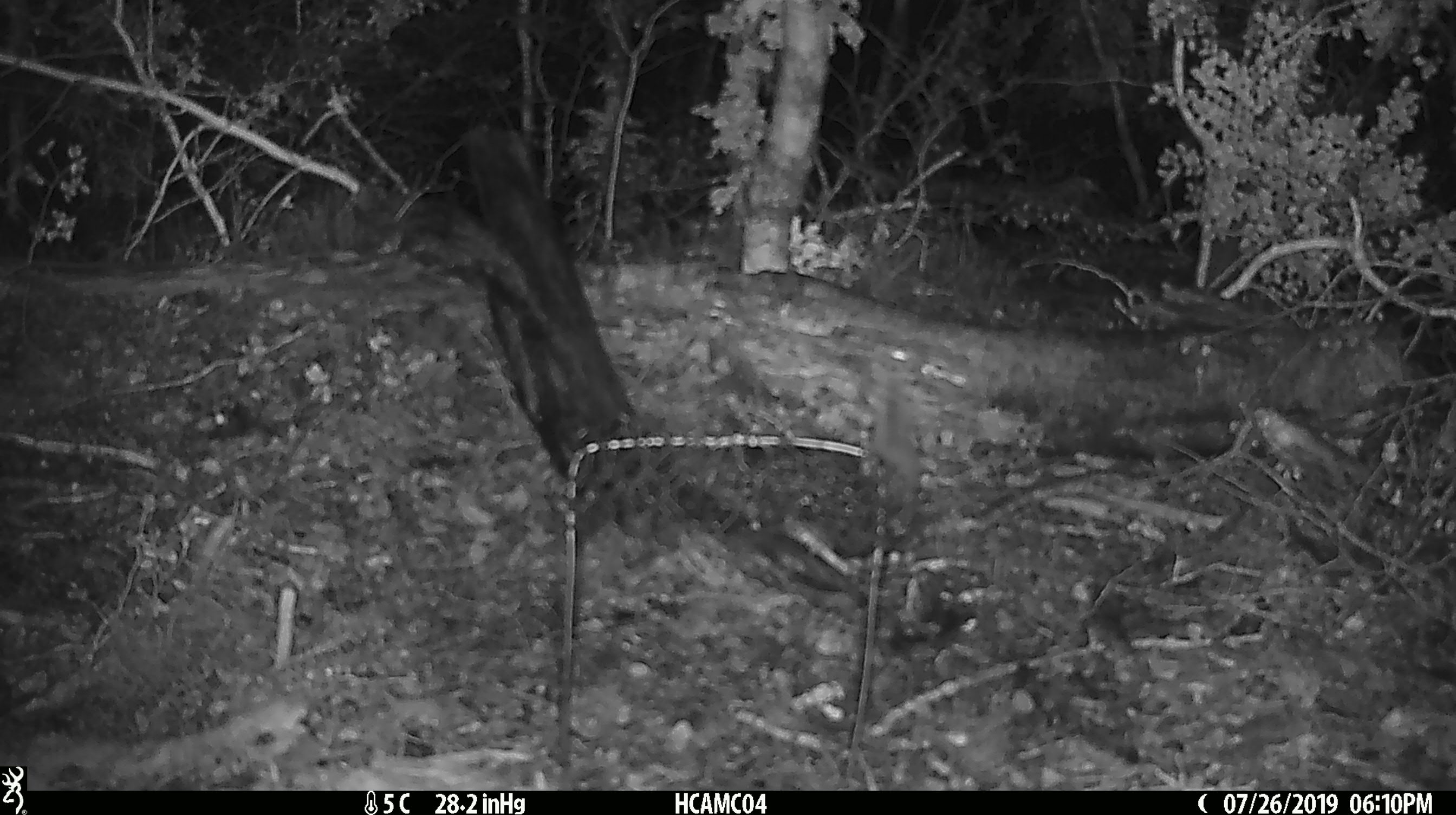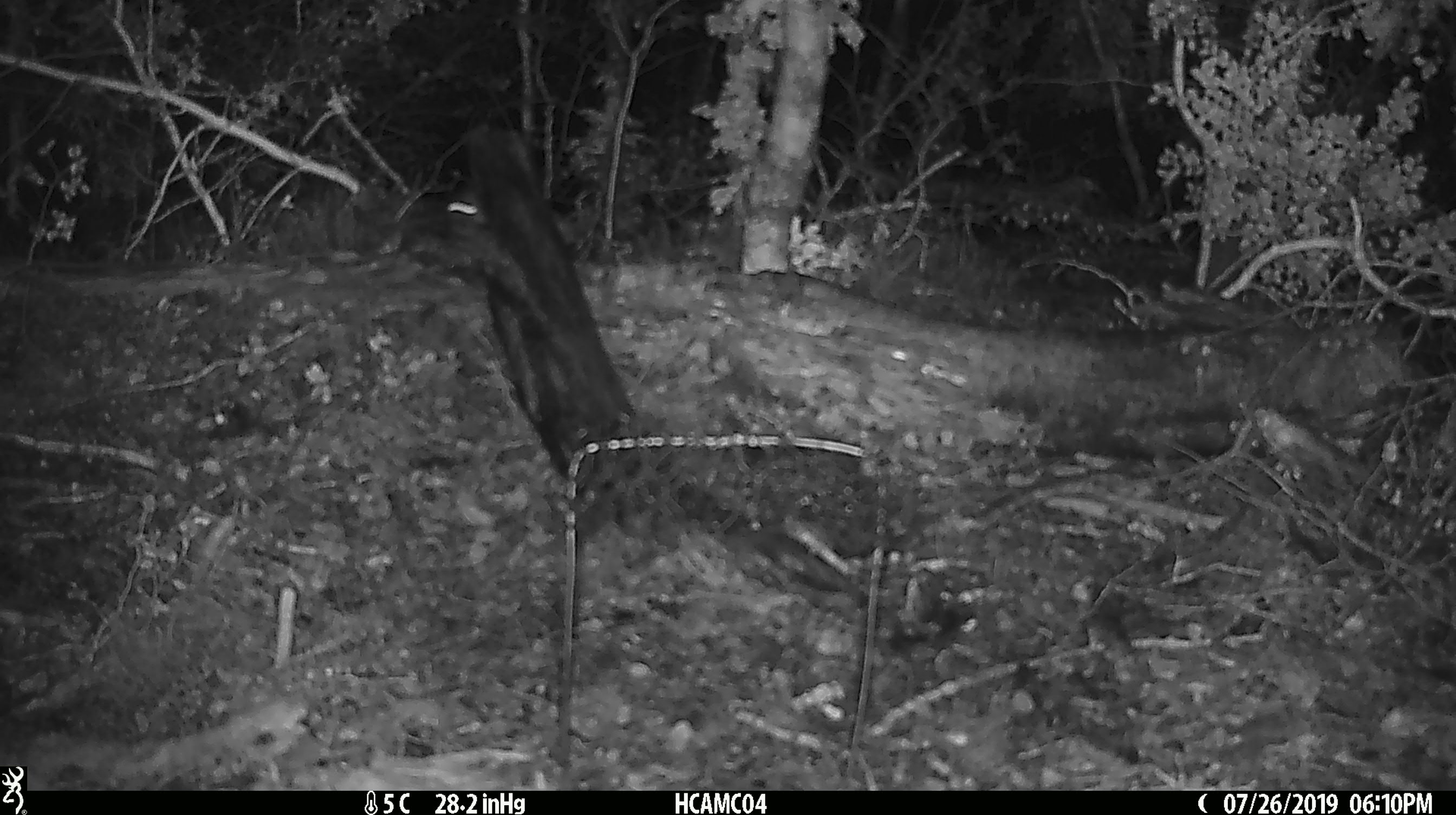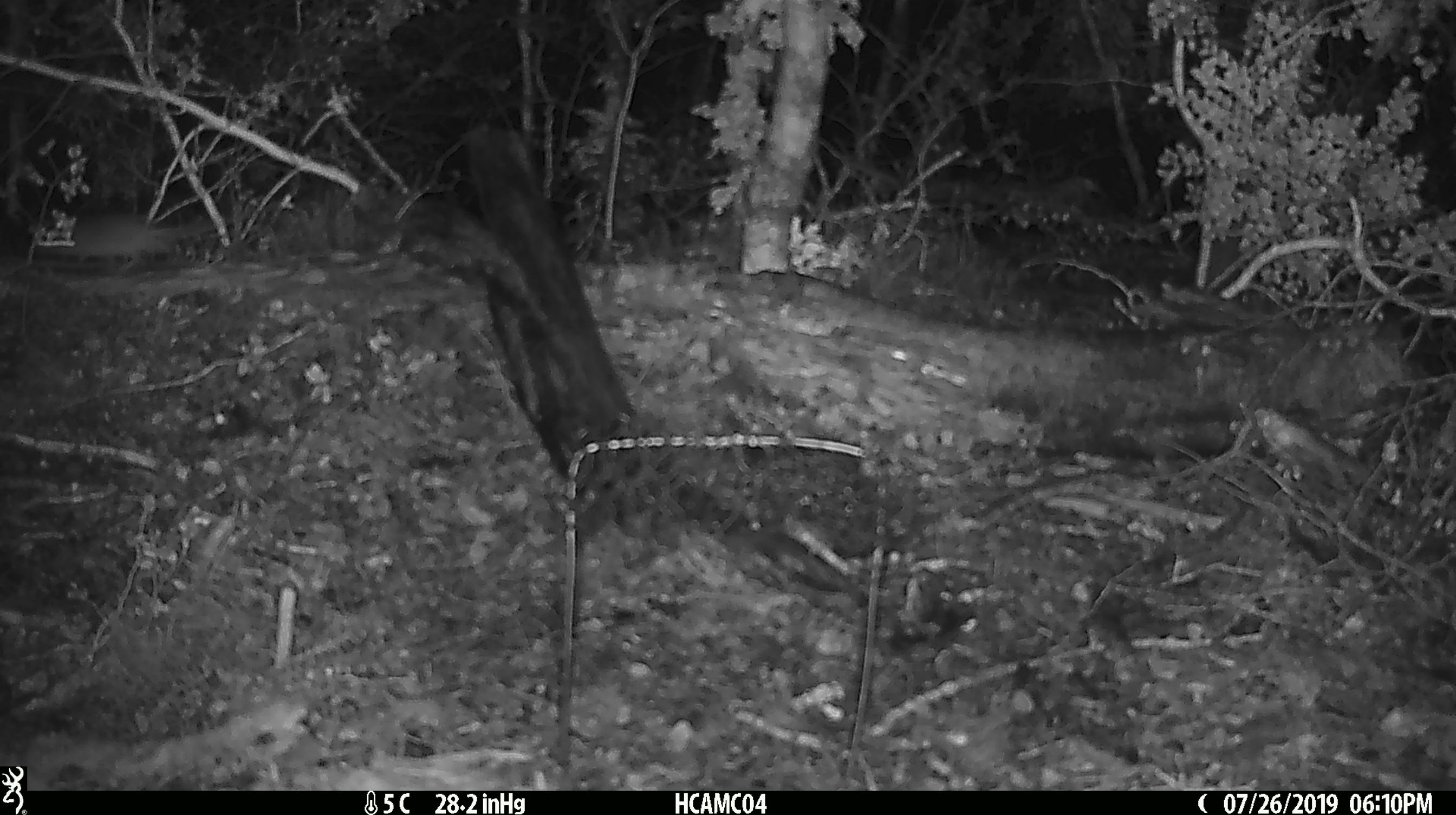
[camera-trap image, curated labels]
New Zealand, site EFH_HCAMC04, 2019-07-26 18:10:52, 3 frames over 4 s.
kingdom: Animalia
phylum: Chordata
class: Mammalia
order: Rodentia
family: Muridae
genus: Mus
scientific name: Mus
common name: mouse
Mouse (Mus).